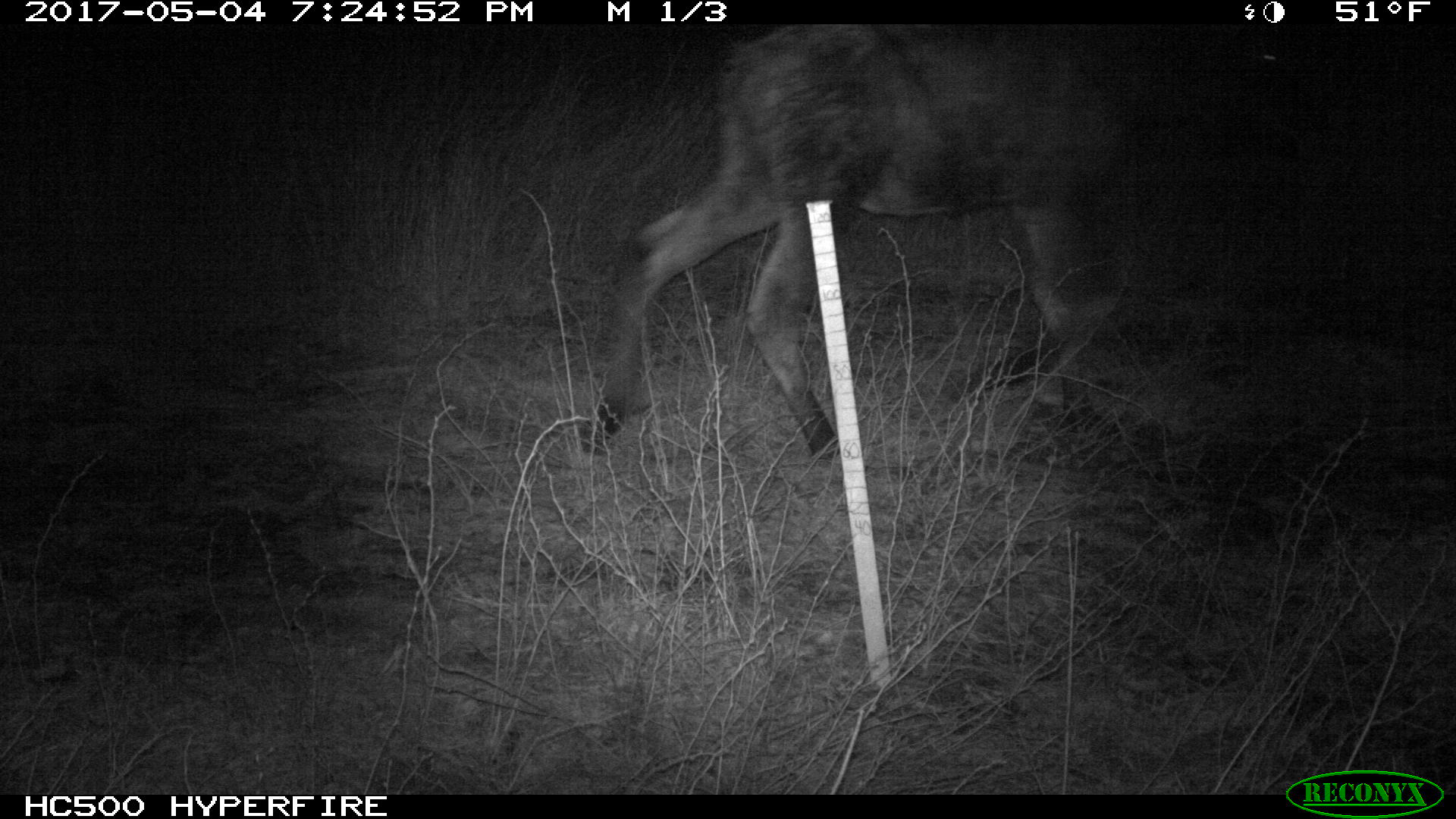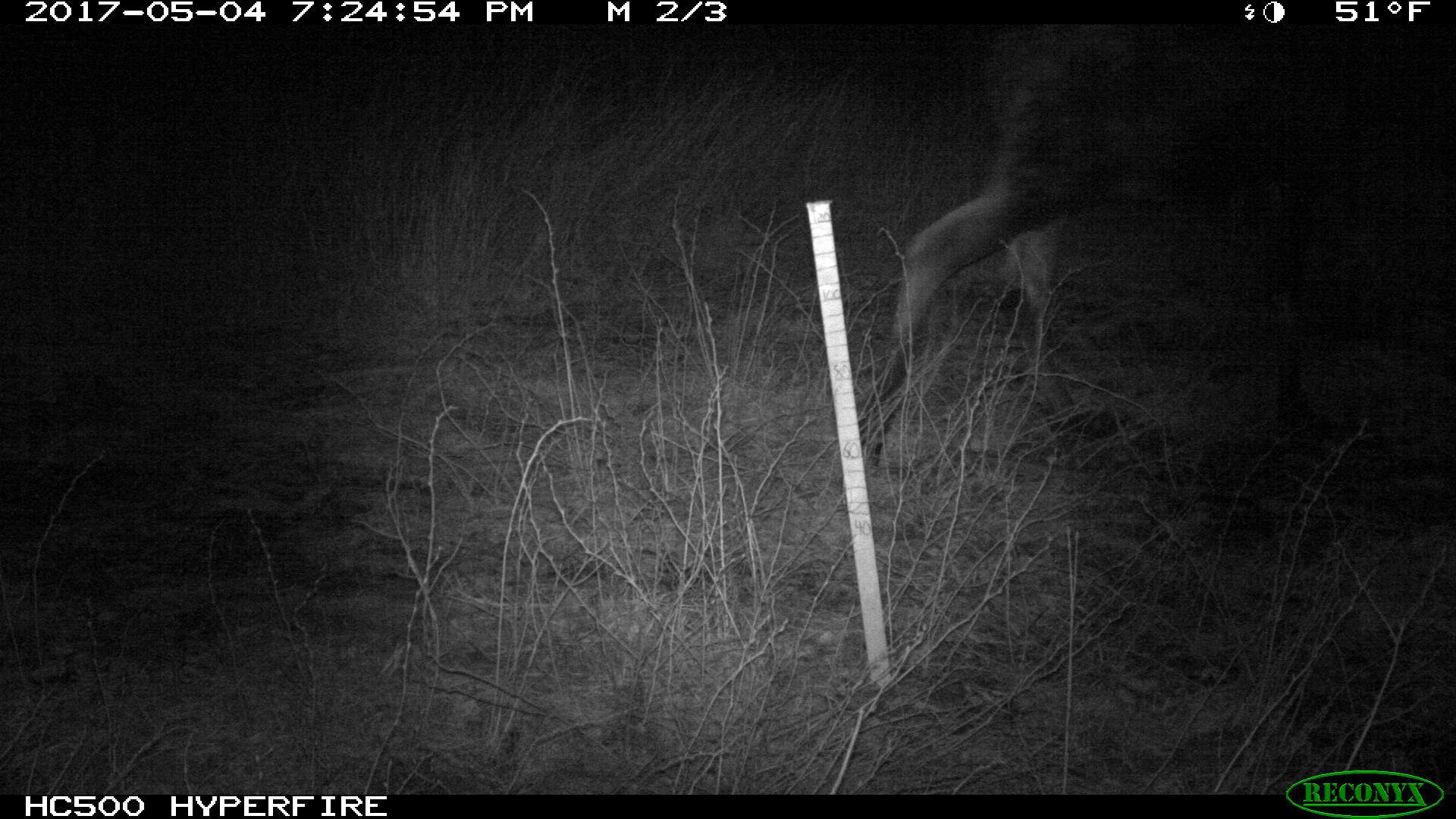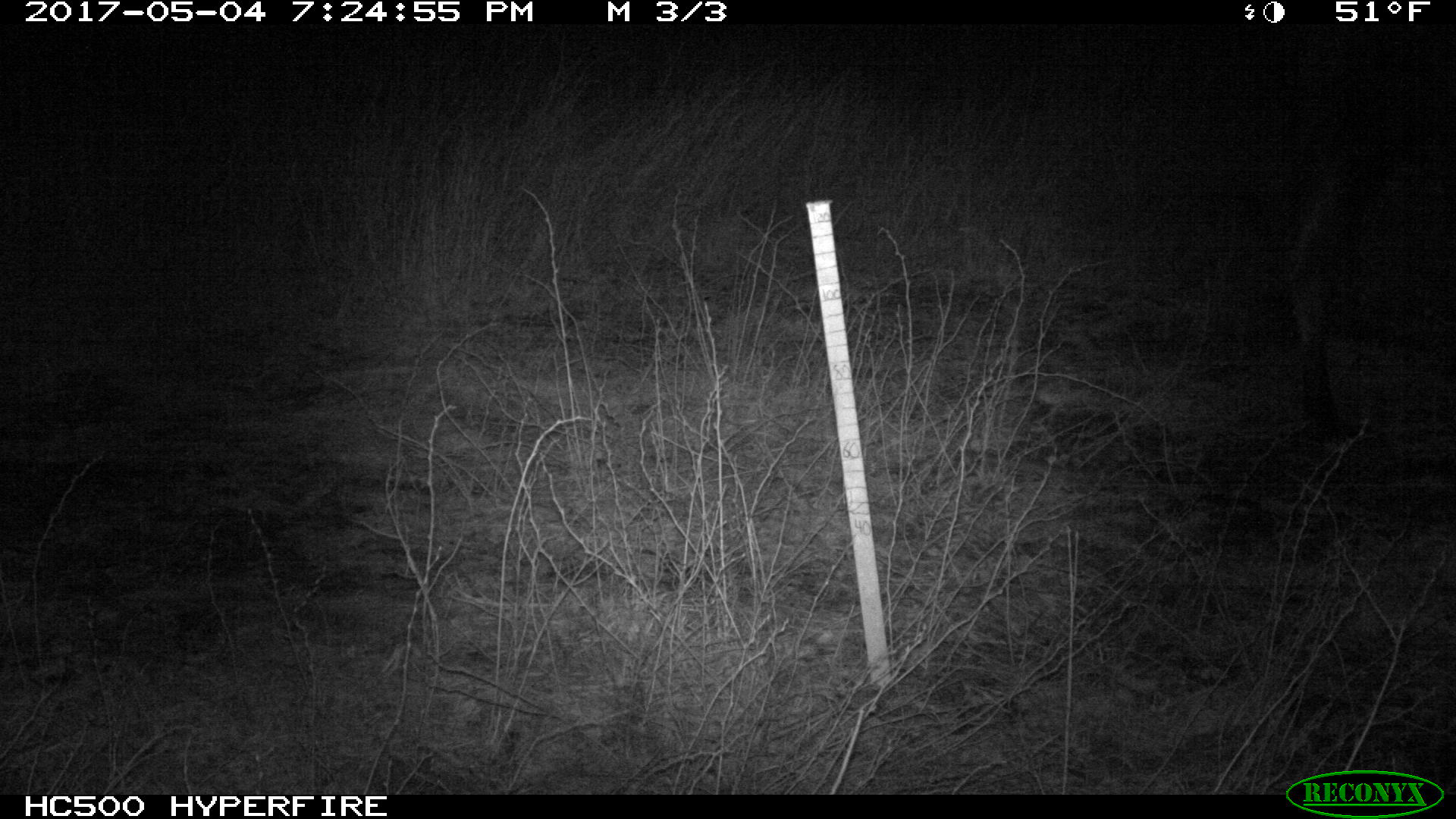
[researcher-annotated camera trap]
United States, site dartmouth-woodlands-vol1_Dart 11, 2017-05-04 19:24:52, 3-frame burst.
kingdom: Animalia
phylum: Chordata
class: Mammalia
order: Artiodactyla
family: Cervidae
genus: Alces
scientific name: Alces alces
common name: moose